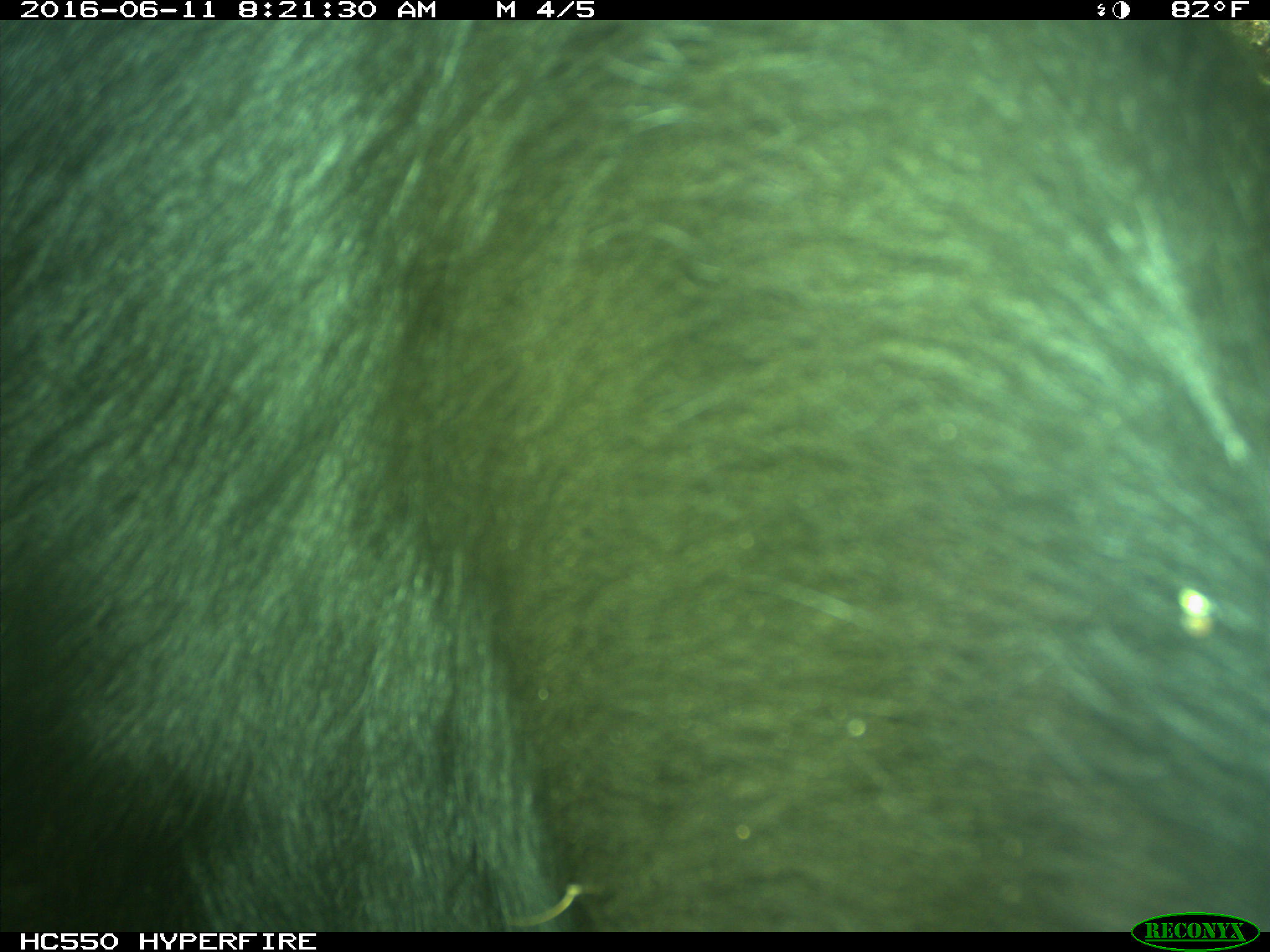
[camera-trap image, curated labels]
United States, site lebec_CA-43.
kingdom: Animalia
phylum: Chordata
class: Mammalia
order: Artiodactyla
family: Bovidae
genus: Bos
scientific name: Bos taurus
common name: domestic cow